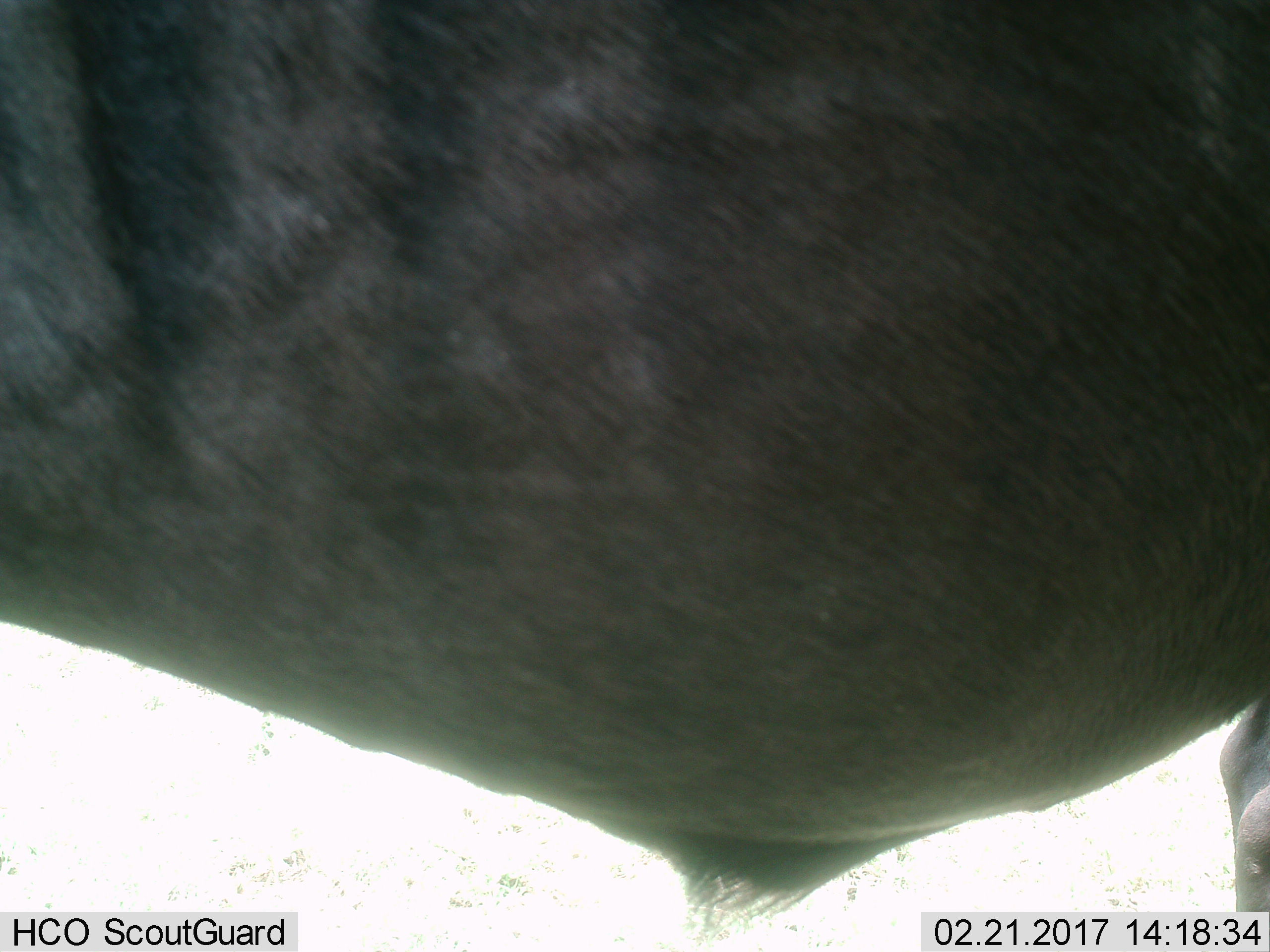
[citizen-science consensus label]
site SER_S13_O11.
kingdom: Animalia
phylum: Chordata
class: Mammalia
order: Artiodactyla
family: Bovidae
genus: Connochaetes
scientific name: Connochaetes taurinus taurinus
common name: blue wildebeest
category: wildebeestblue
Wildebeestblue (blue wildebeest) (Connochaetes taurinus taurinus), count 1. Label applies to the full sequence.